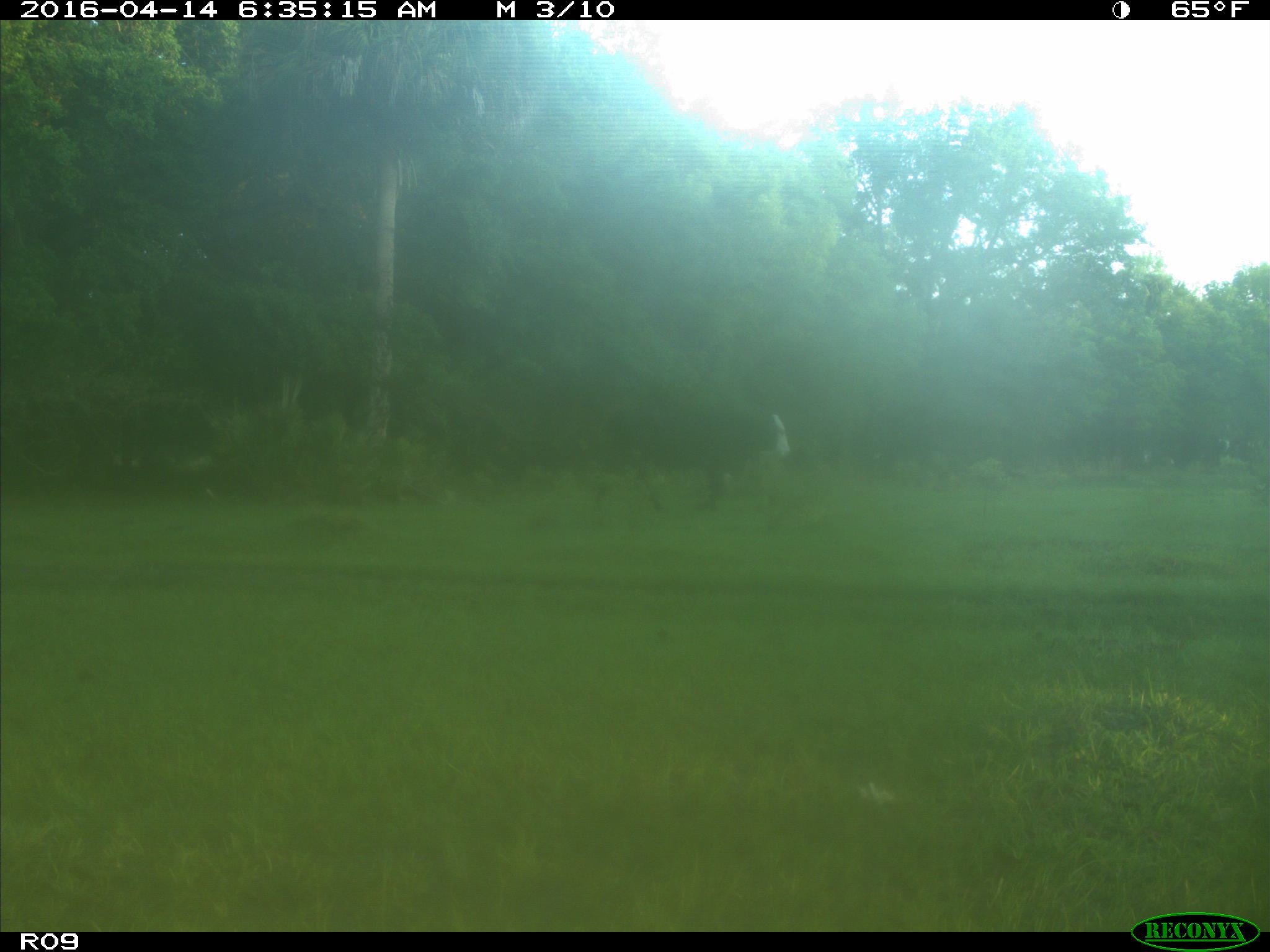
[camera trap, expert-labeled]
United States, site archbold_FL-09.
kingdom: Animalia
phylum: Chordata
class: Mammalia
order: Artiodactyla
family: Bovidae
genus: Bos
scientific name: Bos taurus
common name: domestic cow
Bos taurus (domestic cow).